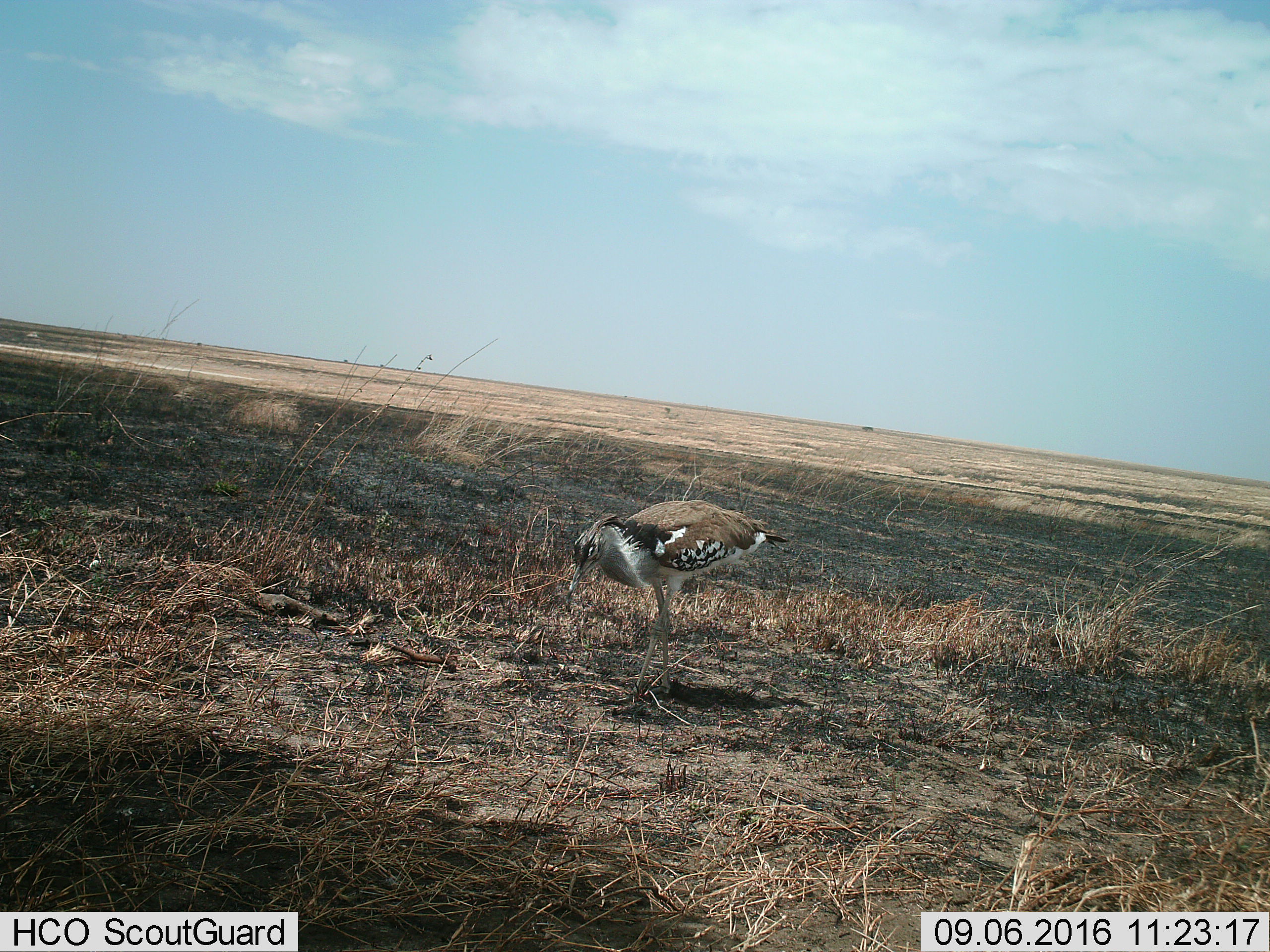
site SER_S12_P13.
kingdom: Animalia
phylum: Chordata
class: Aves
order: Otidiformes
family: Otididae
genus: Ardeotis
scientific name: Ardeotis kori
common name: kori bustard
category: bustardkori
Bustardkori (kori bustard) (Ardeotis kori), count 1. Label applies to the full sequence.